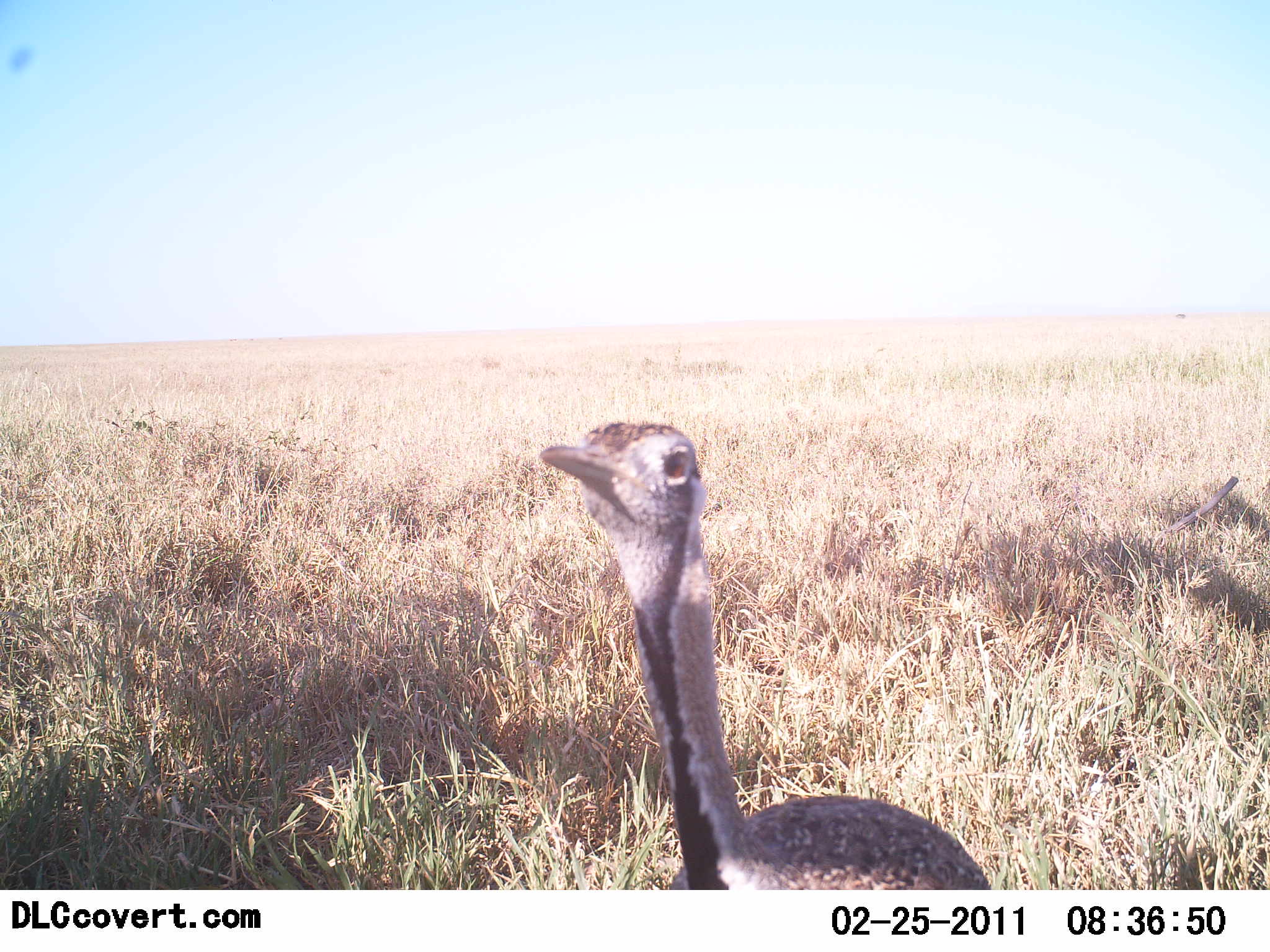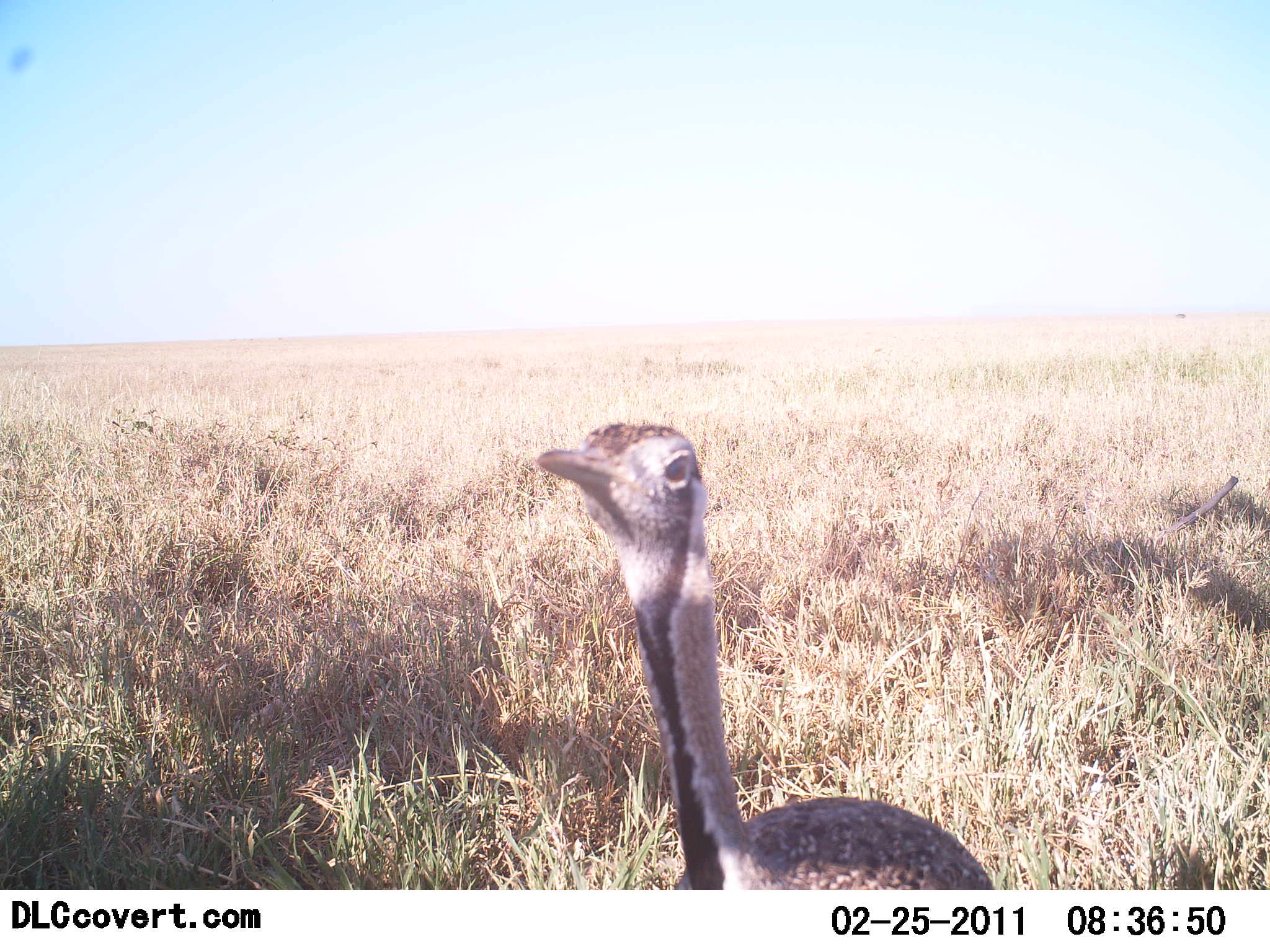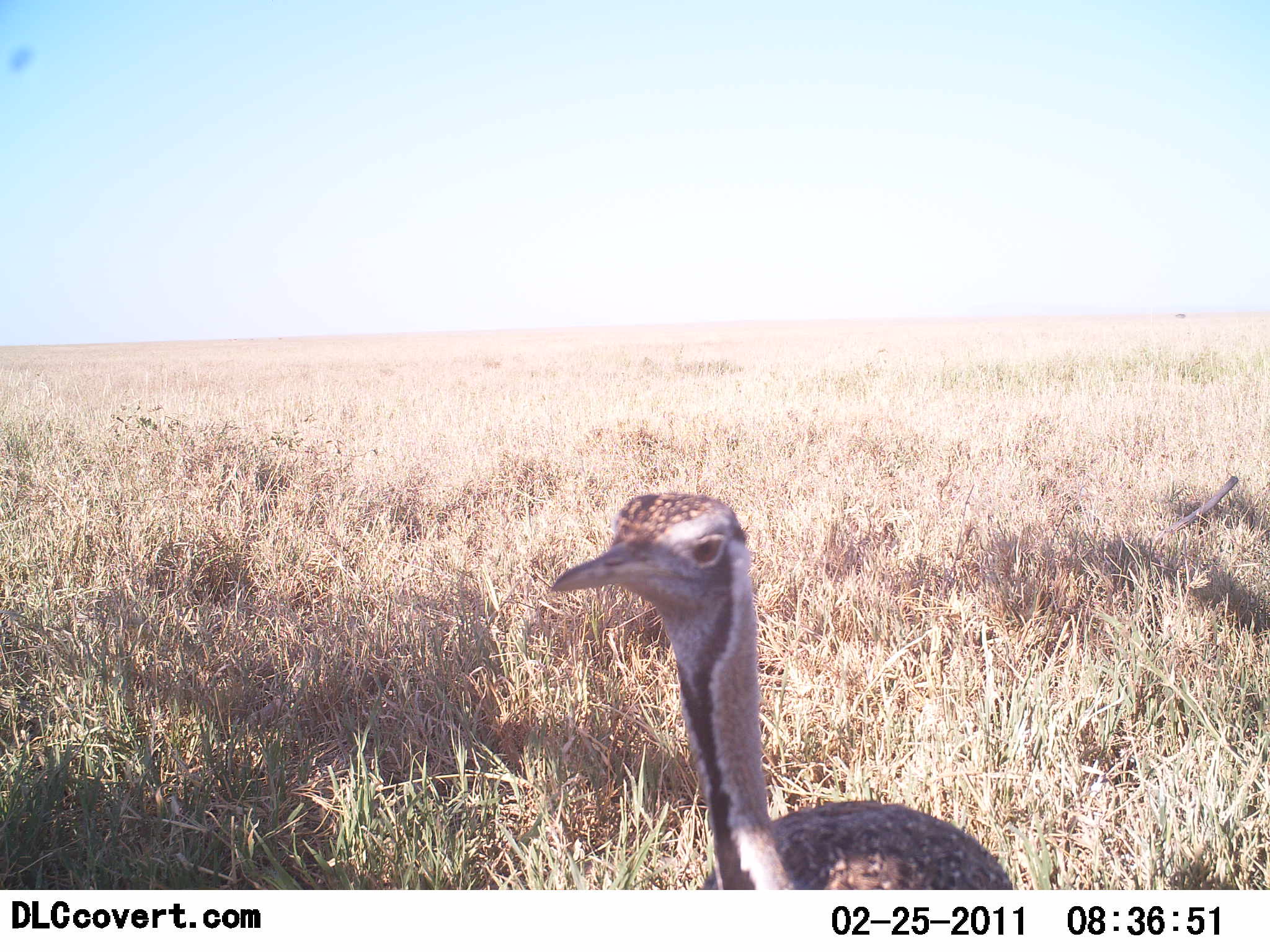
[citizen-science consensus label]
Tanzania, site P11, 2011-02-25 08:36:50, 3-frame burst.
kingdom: Animalia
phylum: Chordata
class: Aves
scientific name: Aves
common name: bird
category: otherbird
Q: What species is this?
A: Otherbird (bird) (Aves).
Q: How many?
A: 1.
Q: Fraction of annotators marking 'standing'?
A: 100%.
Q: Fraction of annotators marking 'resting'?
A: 0%.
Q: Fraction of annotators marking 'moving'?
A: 0%.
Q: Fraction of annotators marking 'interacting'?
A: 0%.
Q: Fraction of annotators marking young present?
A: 0%.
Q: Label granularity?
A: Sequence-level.